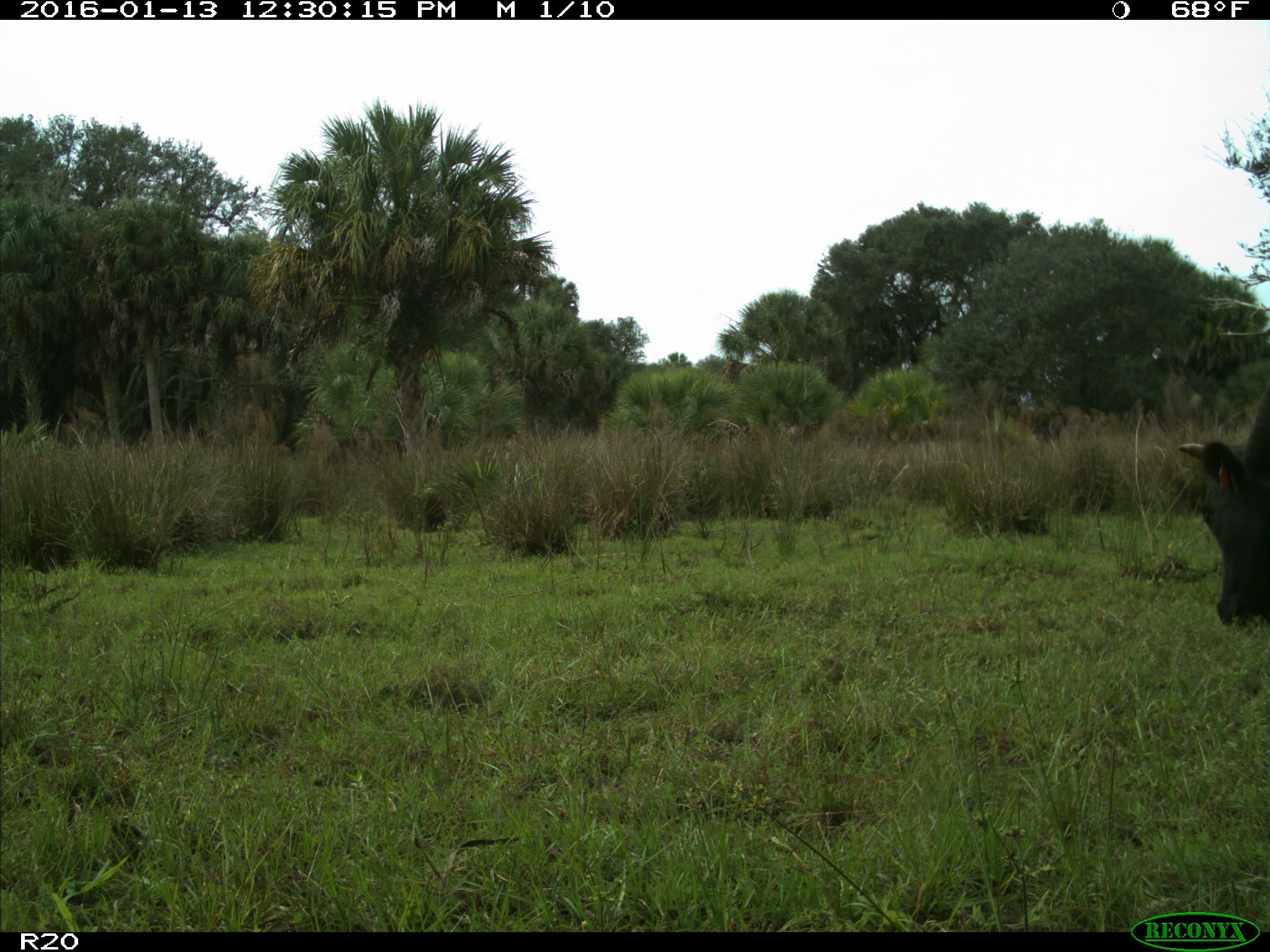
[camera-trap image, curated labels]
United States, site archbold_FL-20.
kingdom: Animalia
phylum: Chordata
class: Mammalia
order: Artiodactyla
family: Bovidae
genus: Bos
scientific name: Bos taurus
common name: domestic cow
Bos taurus (domestic cow).